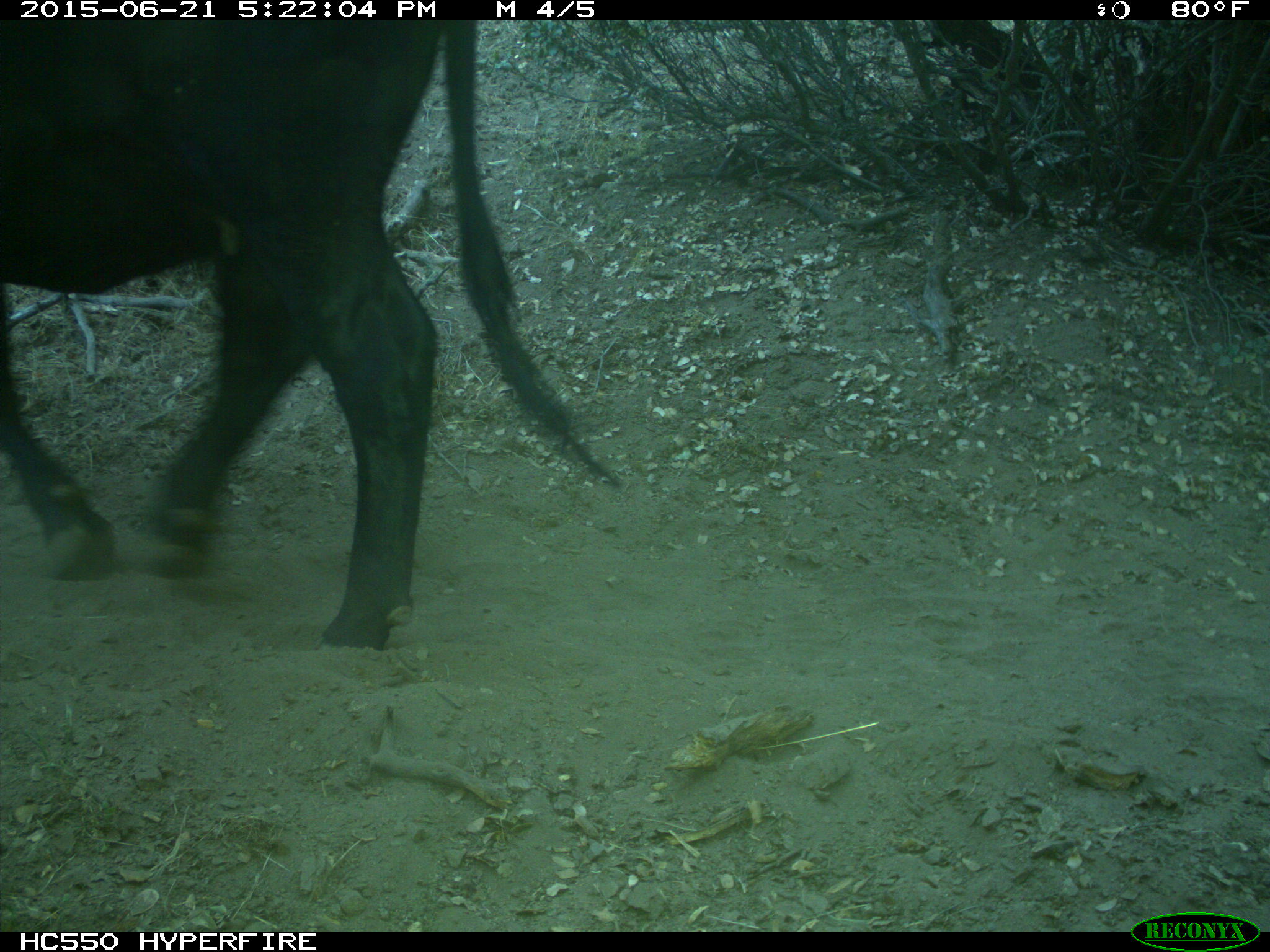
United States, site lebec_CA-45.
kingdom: Animalia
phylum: Chordata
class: Mammalia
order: Artiodactyla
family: Bovidae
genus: Bos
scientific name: Bos taurus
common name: domestic cow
Bos taurus (domestic cow).